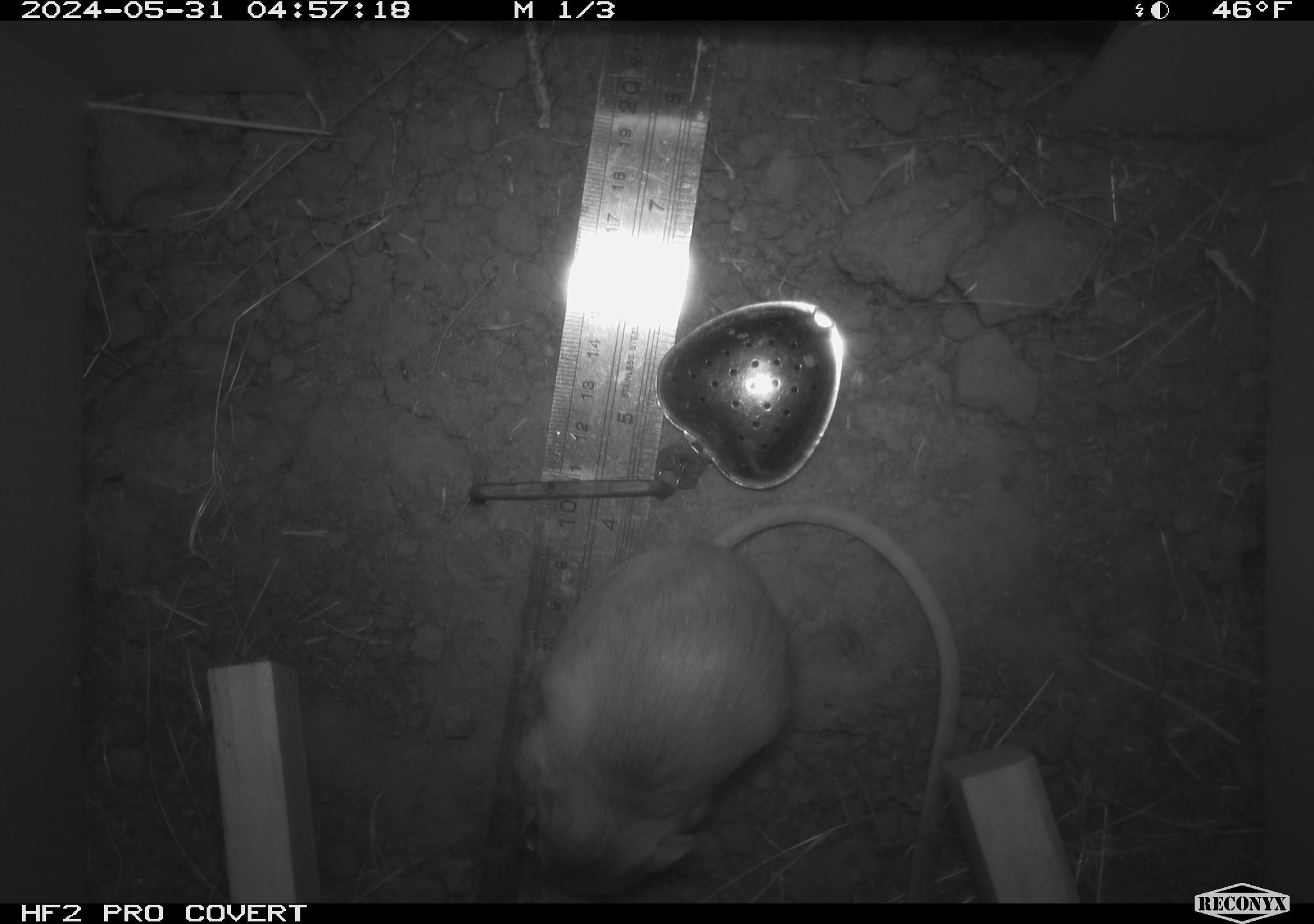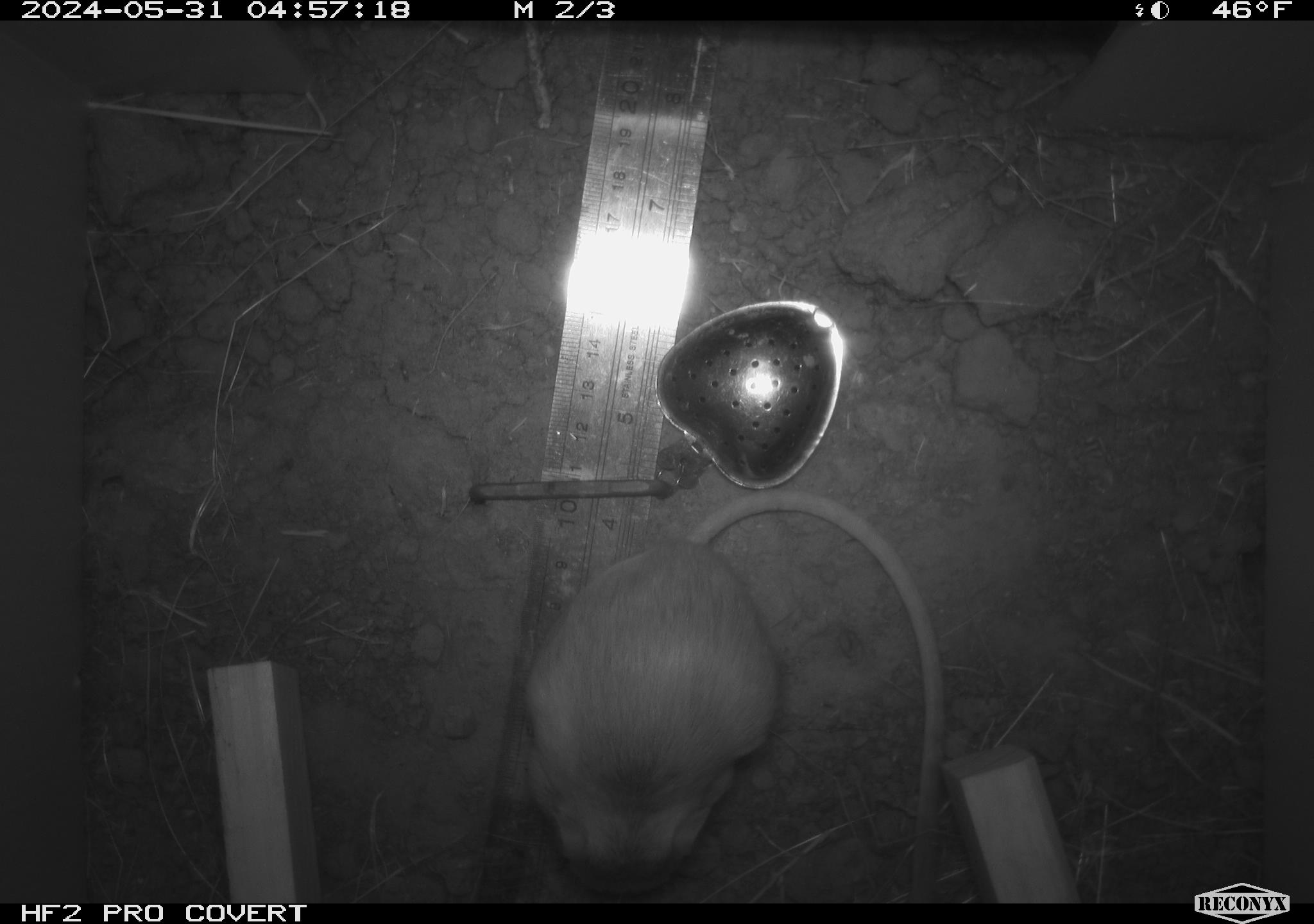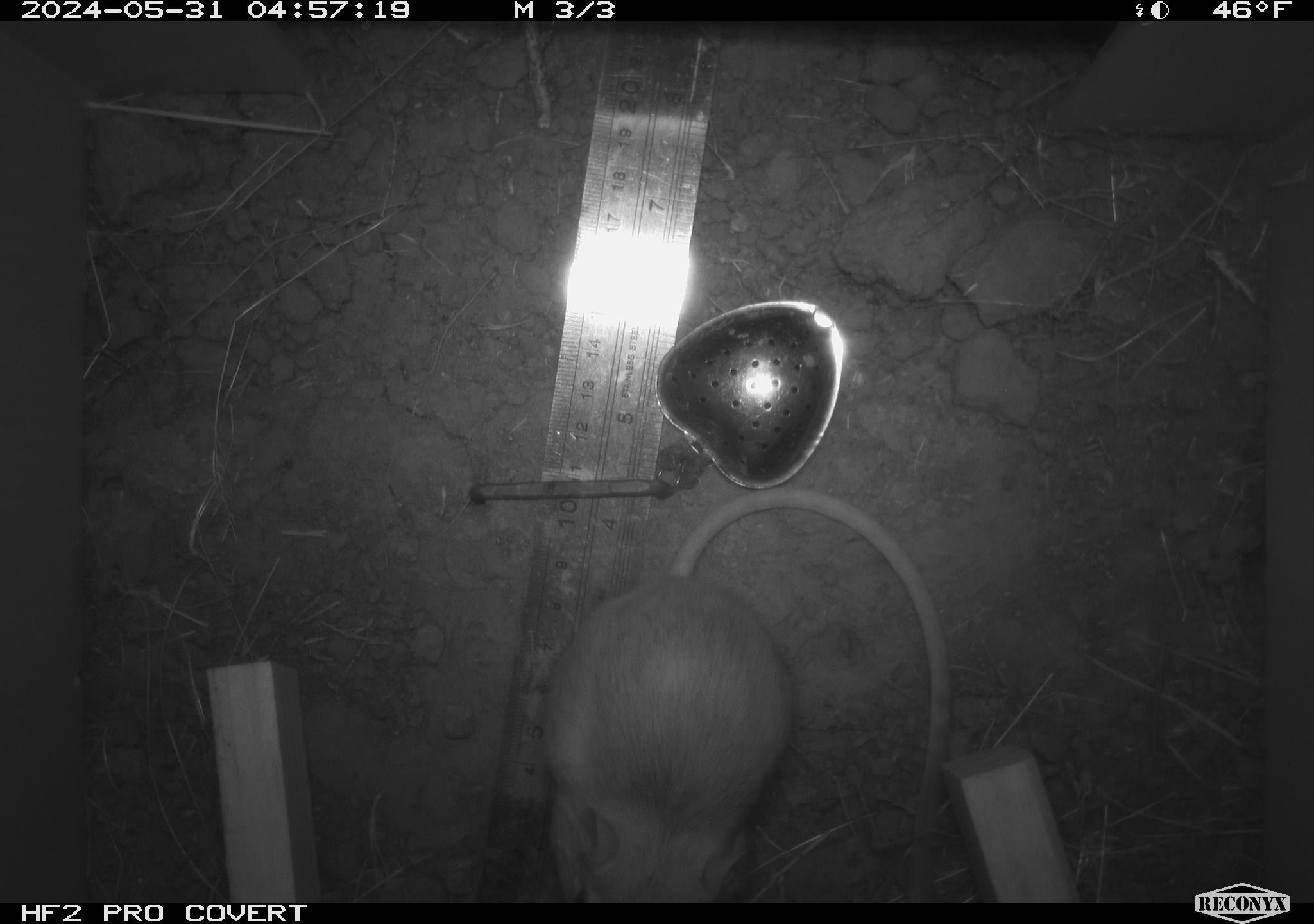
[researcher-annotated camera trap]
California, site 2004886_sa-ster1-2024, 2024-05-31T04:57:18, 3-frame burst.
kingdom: Animalia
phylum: Chordata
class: Mammalia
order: Rodentia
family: Heteromyidae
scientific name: Heteromyidae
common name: kangaroo rats and pocket mice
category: heteromyidae family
Heteromyidae family (kangaroo rats and pocket mice) (Heteromyidae).